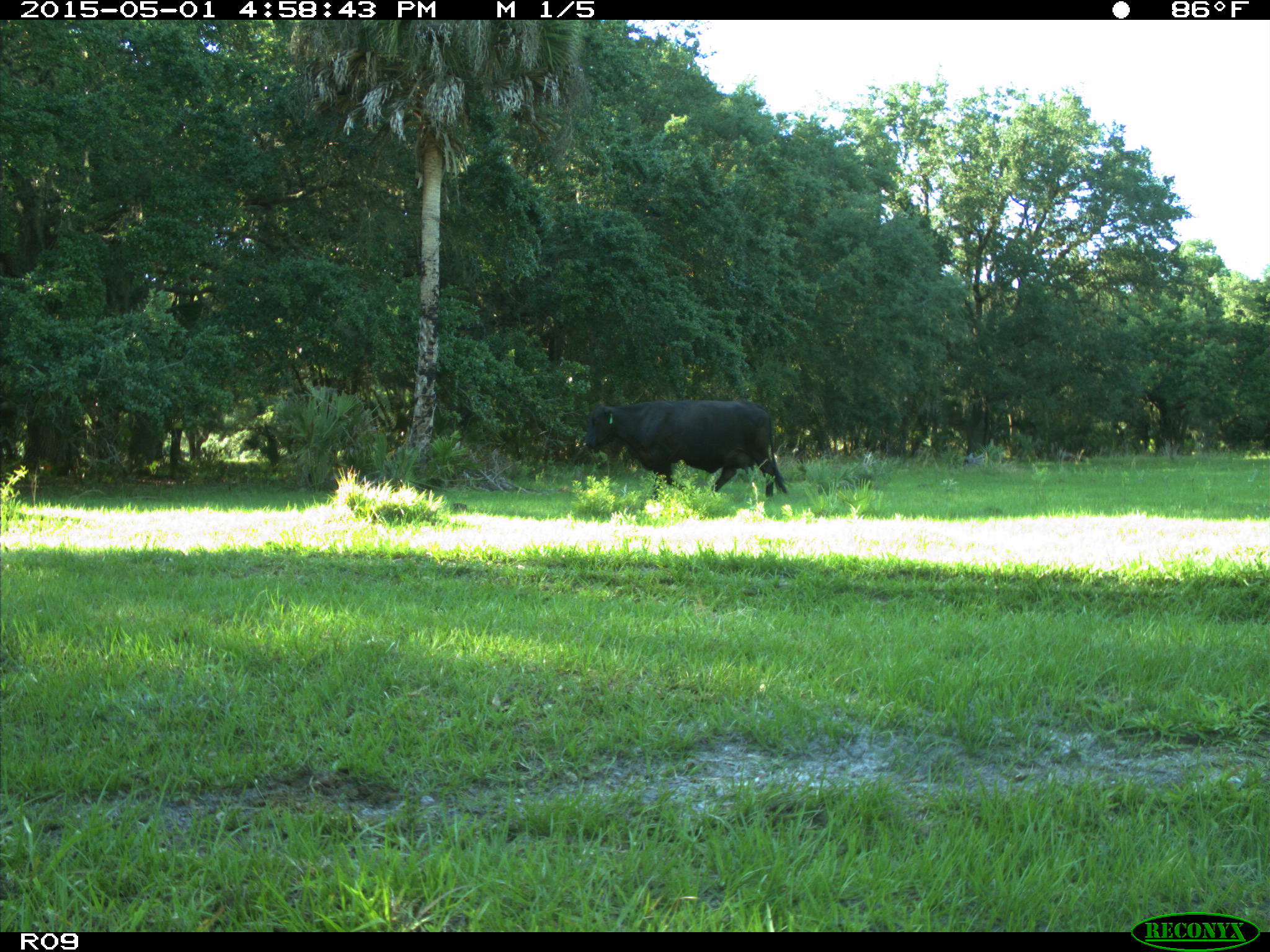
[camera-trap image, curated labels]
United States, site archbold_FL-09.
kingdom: Animalia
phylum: Chordata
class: Mammalia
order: Artiodactyla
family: Bovidae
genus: Bos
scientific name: Bos taurus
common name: domestic cow